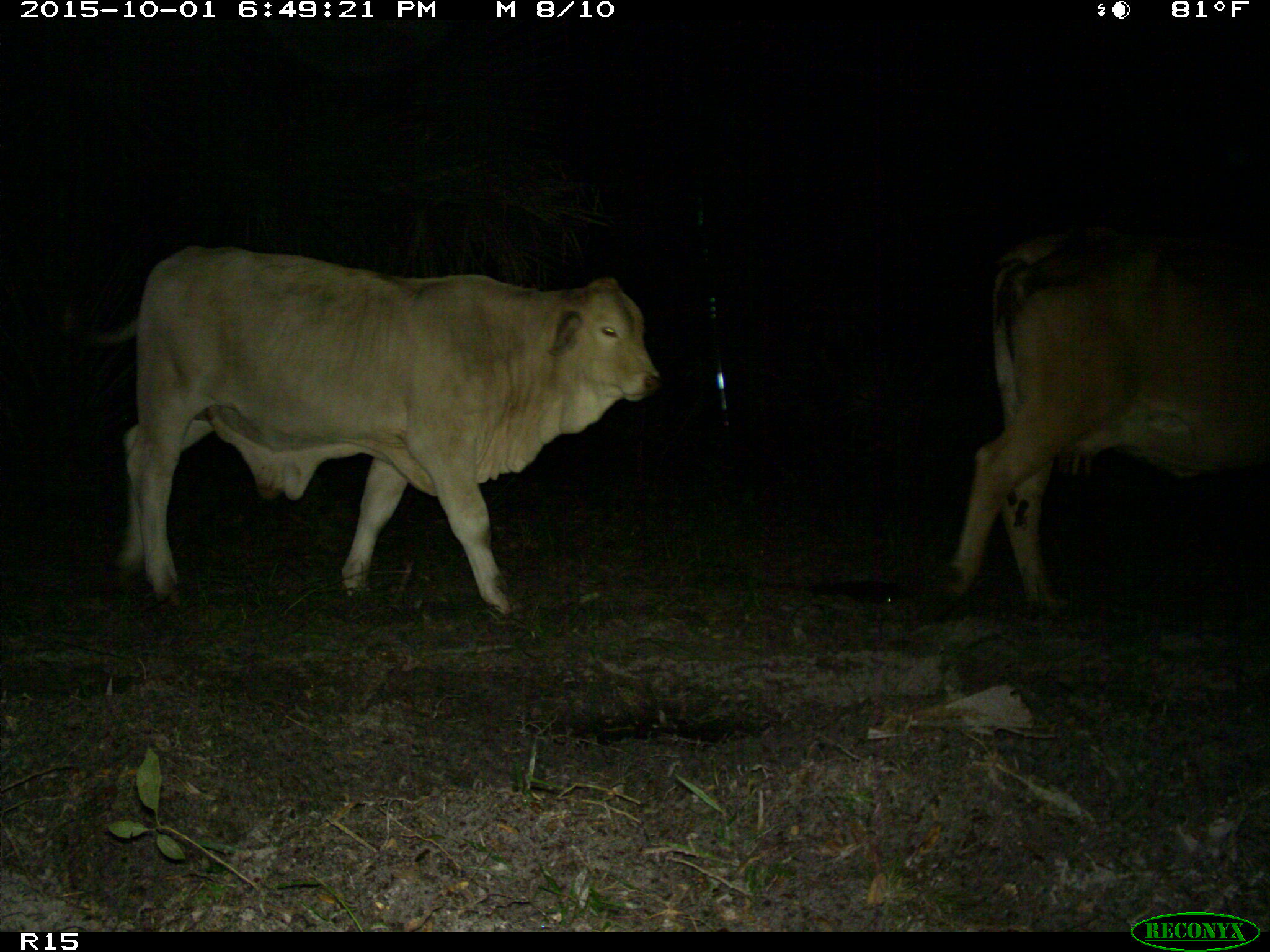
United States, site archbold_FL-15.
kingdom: Animalia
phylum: Chordata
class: Mammalia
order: Artiodactyla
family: Bovidae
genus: Bos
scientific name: Bos taurus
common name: domestic cow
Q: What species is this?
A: Bos taurus (domestic cow).